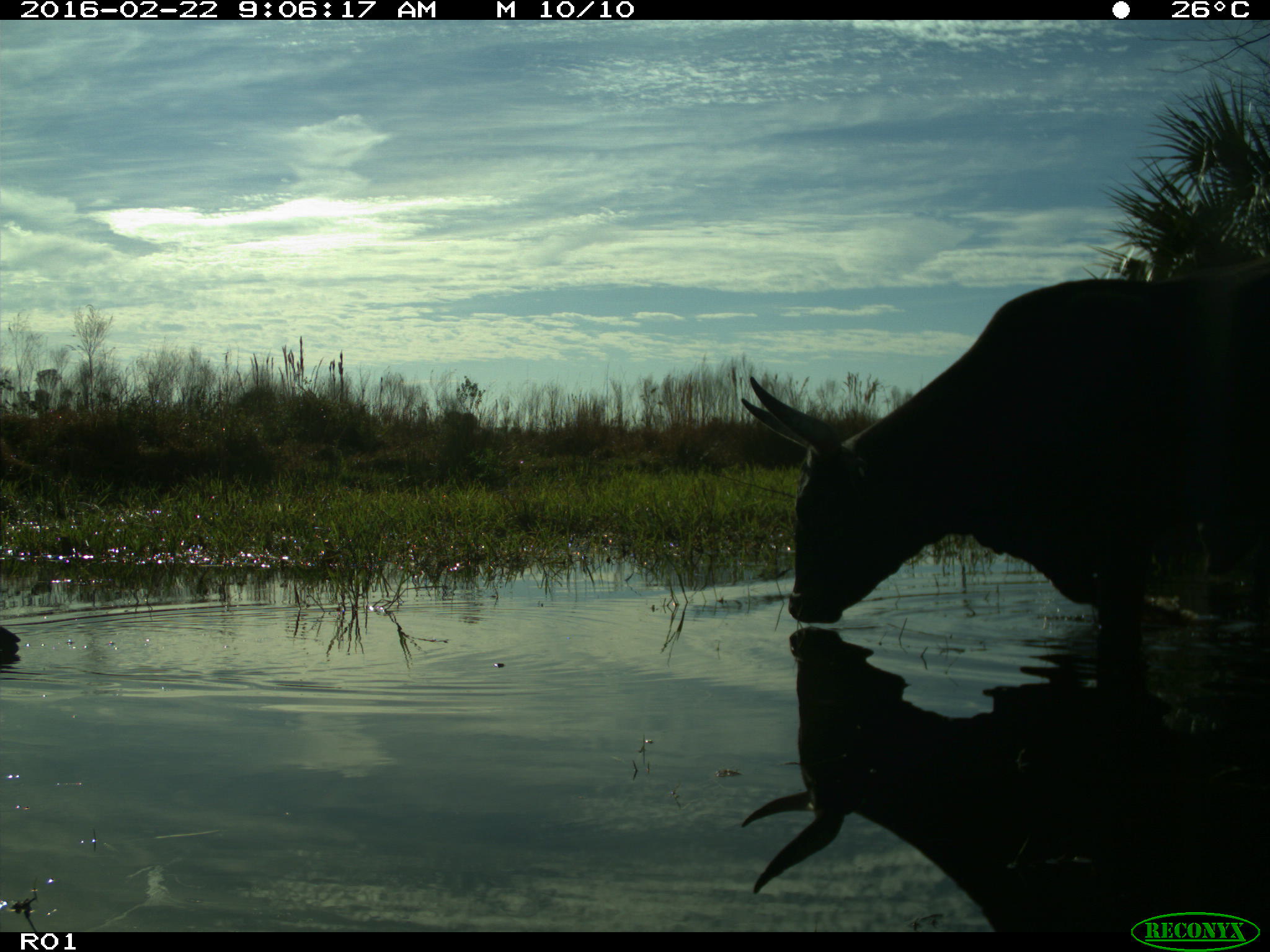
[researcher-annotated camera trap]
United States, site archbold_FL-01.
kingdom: Animalia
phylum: Chordata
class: Mammalia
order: Artiodactyla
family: Bovidae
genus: Bos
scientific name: Bos taurus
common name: domestic cow